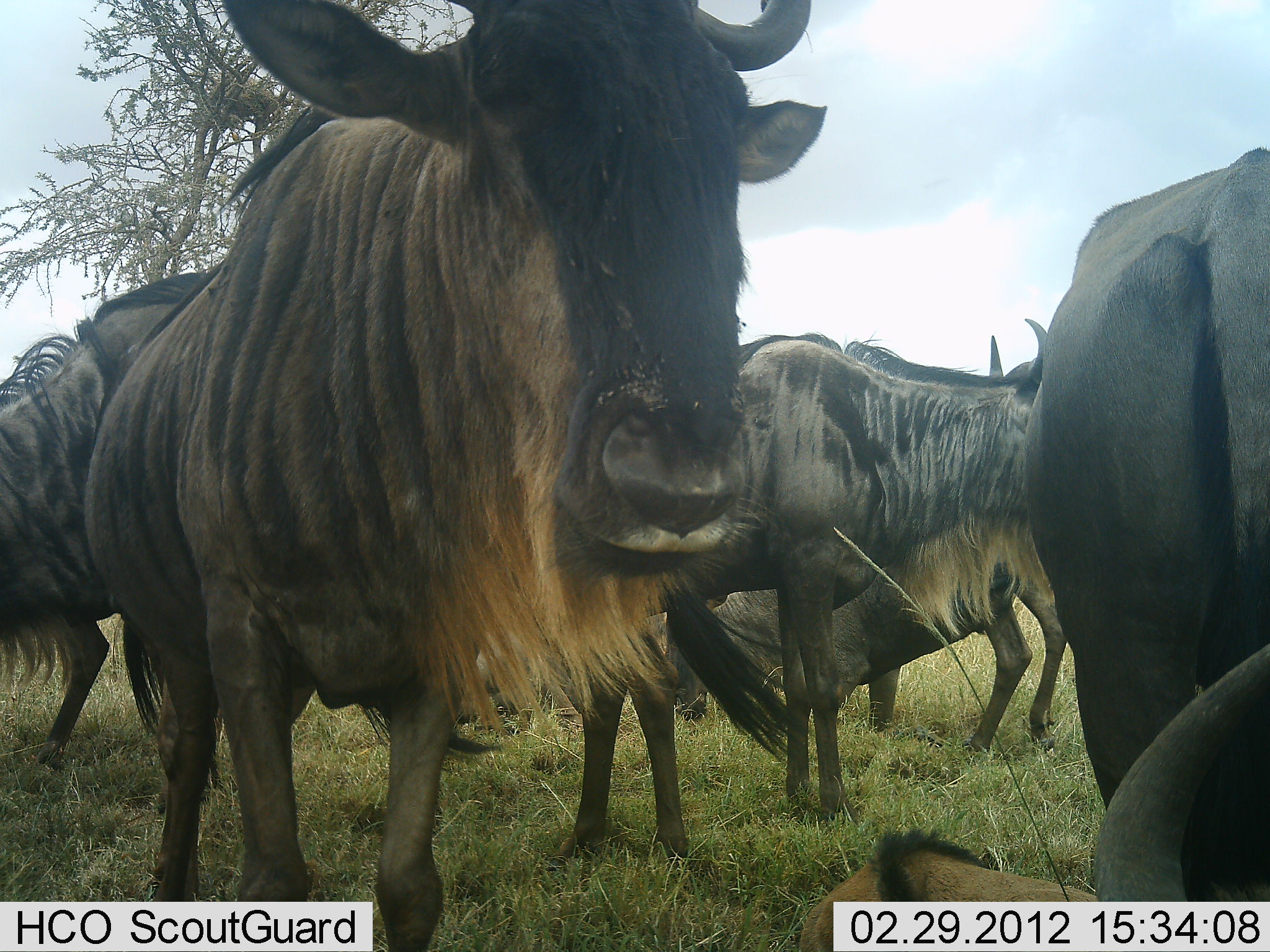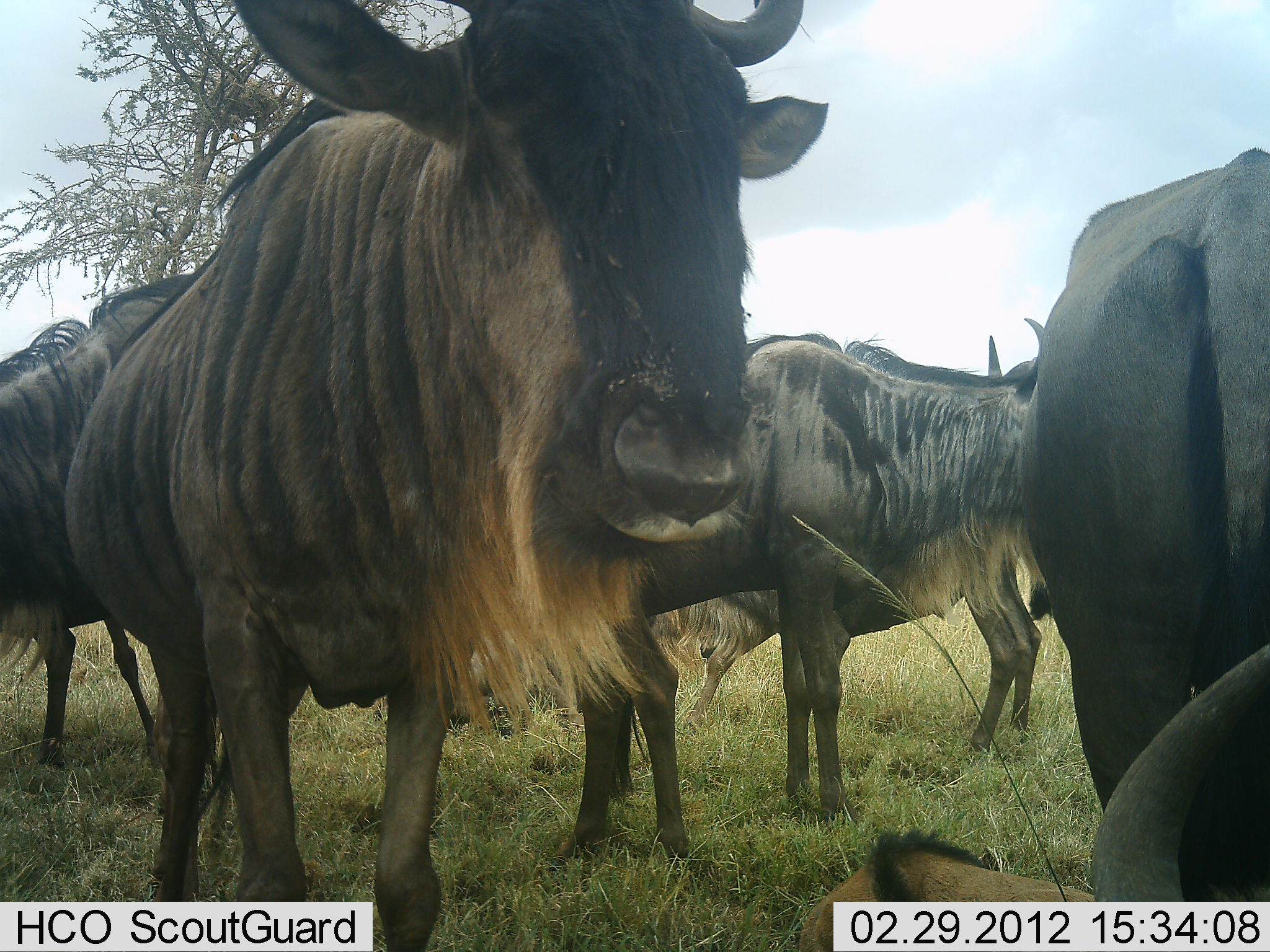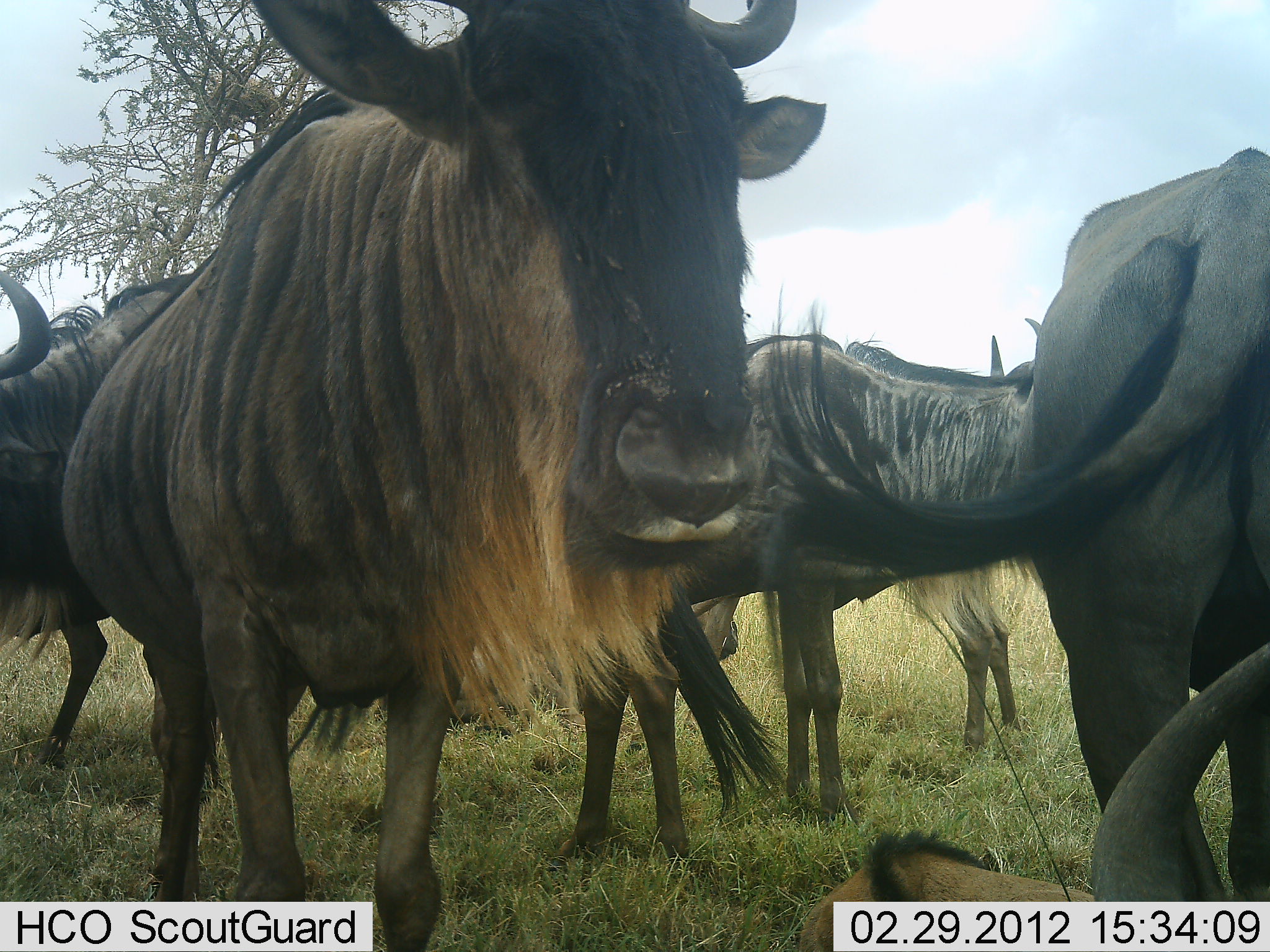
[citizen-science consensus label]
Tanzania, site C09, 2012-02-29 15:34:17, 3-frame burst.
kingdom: Animalia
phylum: Chordata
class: Mammalia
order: Artiodactyla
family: Bovidae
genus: Connochaetes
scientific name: Connochaetes taurinus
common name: blue wildebeest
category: wildebeest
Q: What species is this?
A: Wildebeest (blue wildebeest) (Connochaetes taurinus).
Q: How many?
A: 6.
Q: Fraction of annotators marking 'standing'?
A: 100%.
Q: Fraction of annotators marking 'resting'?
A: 36%.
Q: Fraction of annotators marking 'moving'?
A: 8%.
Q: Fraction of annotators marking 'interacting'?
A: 0%.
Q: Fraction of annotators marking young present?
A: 12%.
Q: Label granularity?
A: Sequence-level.